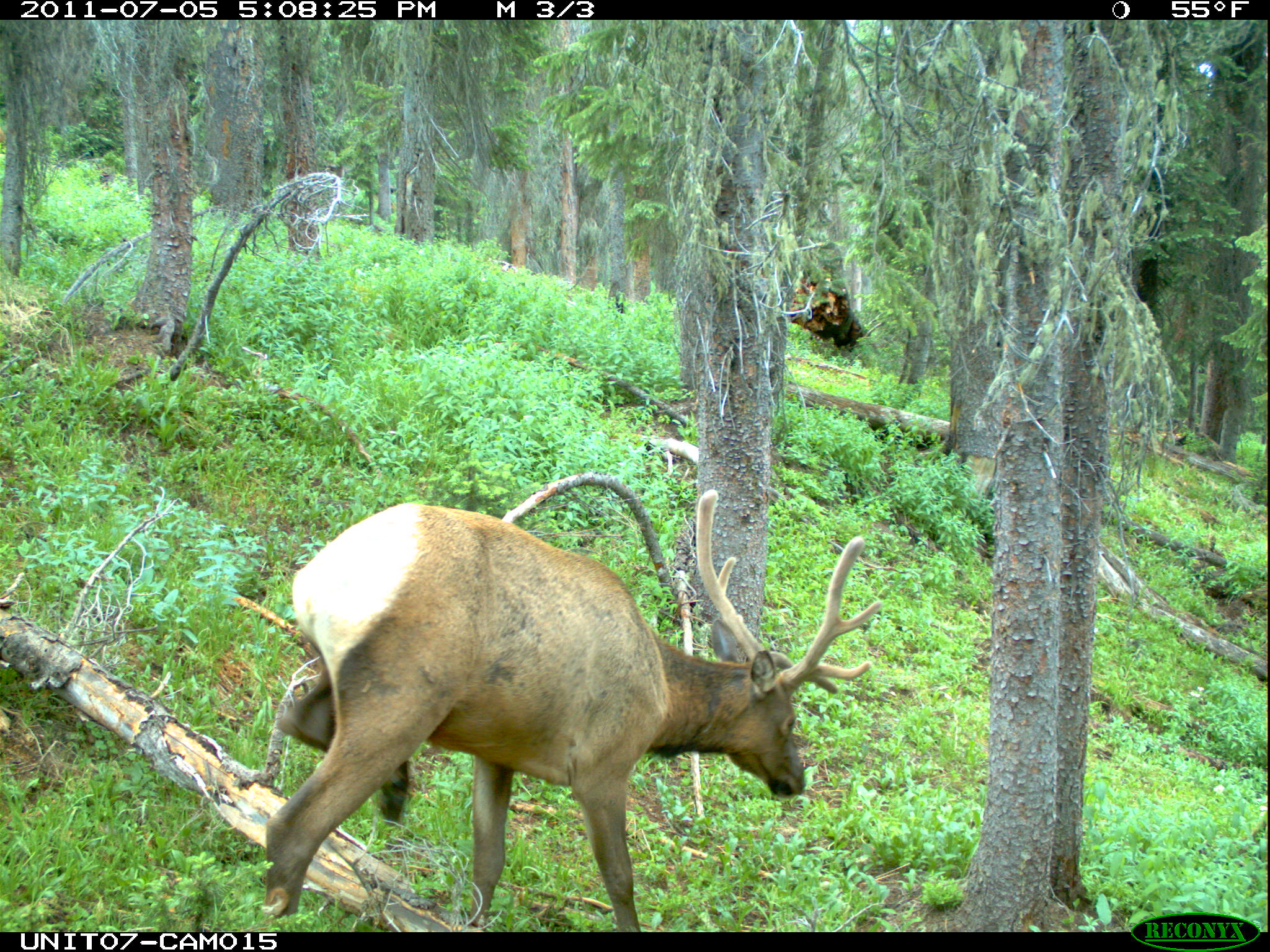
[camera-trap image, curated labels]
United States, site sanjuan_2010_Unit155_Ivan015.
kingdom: Animalia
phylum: Chordata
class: Mammalia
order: Artiodactyla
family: Cervidae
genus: Cervus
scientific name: Cervus elaphus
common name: red deer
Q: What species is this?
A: Cervus elaphus (red deer).